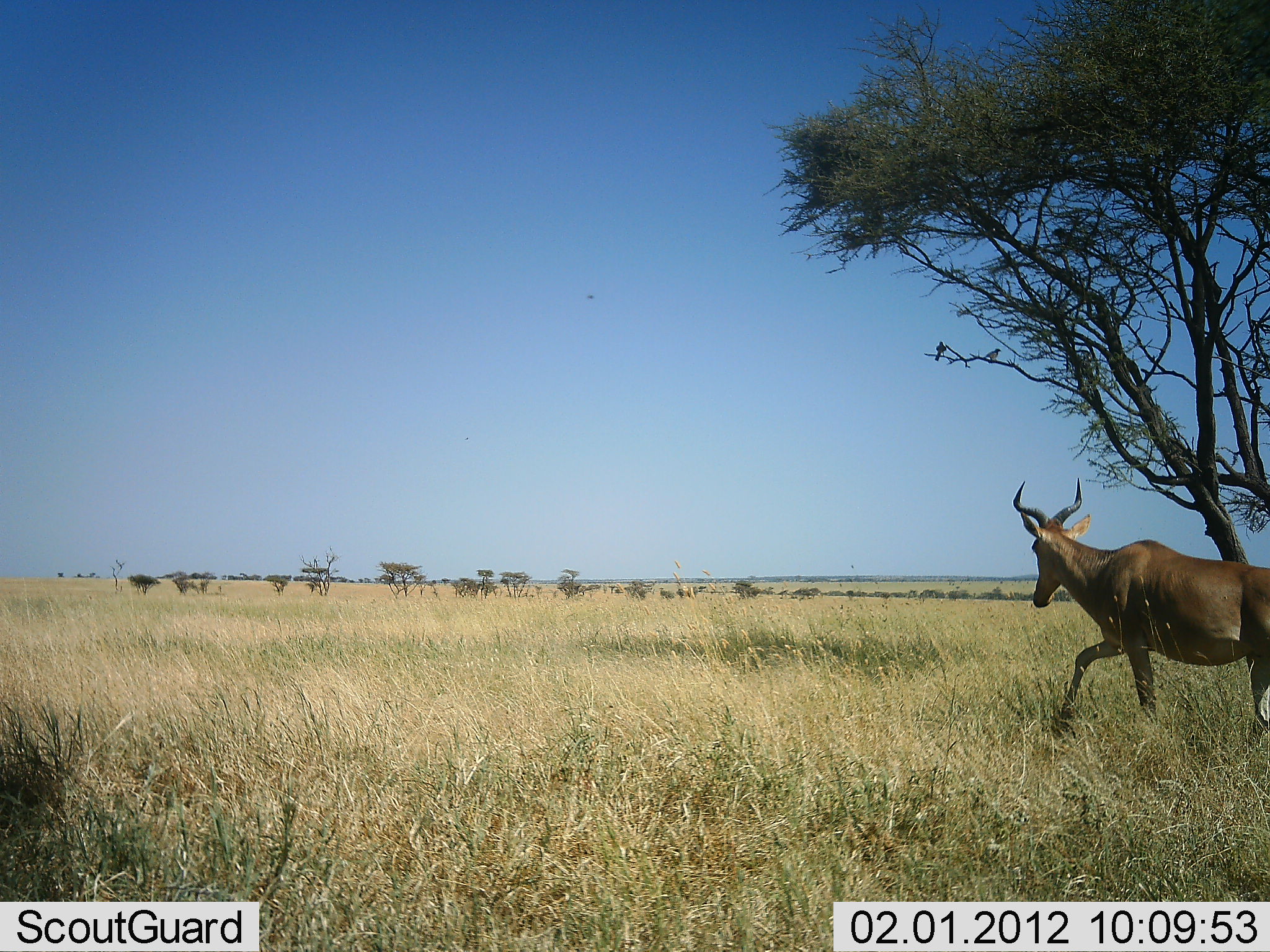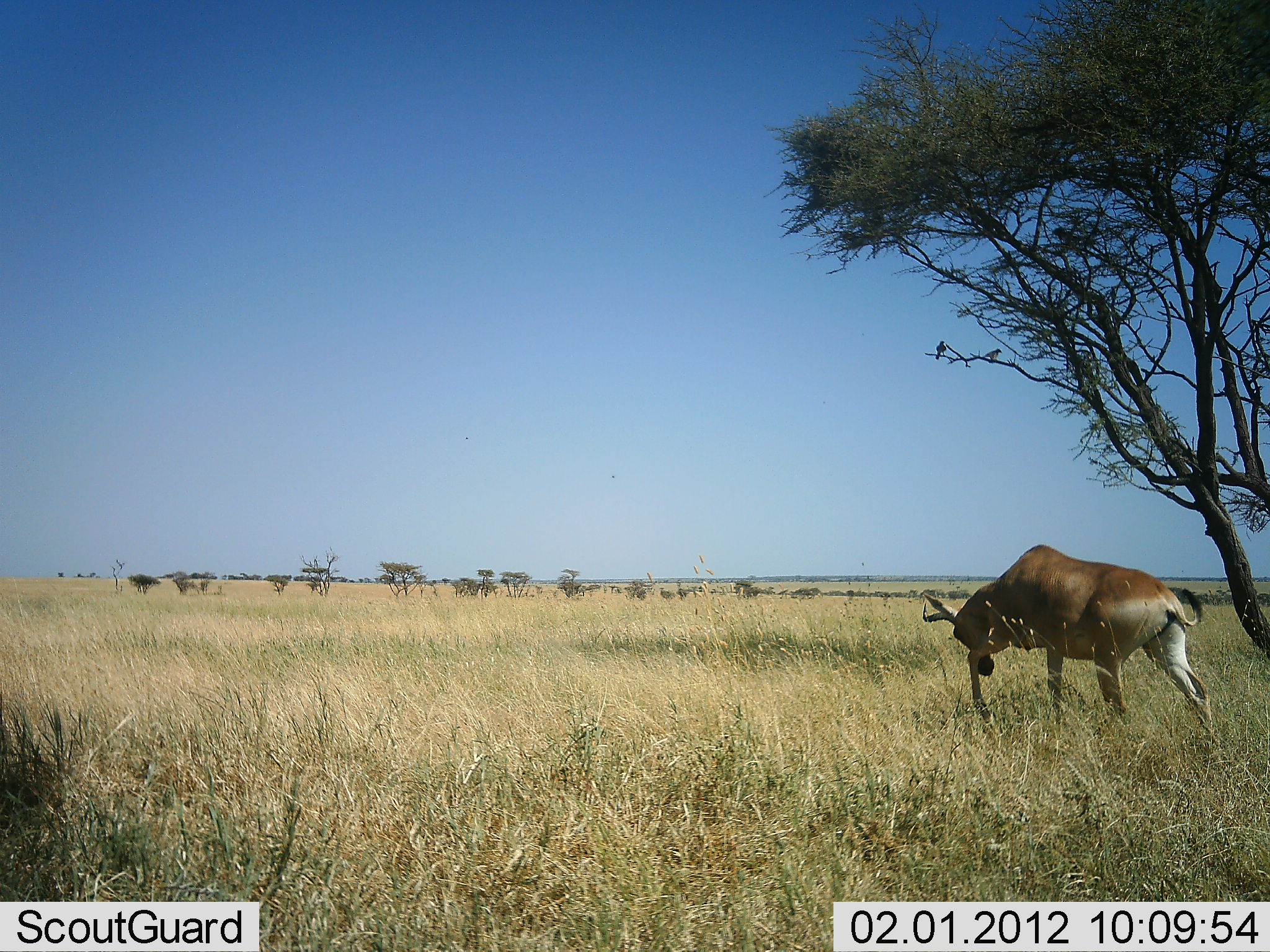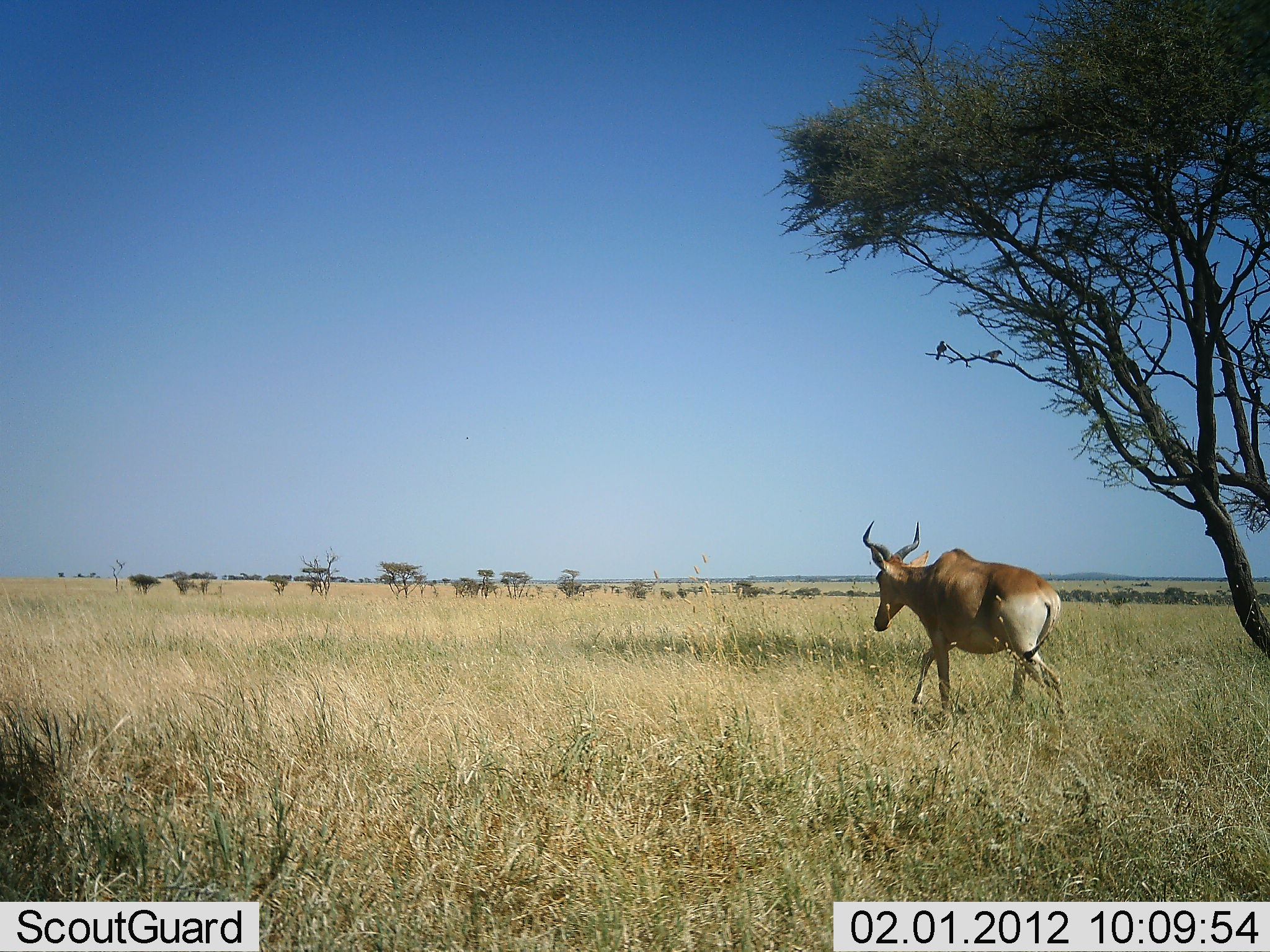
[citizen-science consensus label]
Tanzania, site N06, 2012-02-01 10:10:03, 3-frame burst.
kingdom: Animalia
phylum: Chordata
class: Mammalia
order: Artiodactyla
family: Bovidae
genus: Alcelaphus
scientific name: Alcelaphus buselaphus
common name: hartebeest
Hartebeest (Alcelaphus buselaphus), count 1. Behavior (volunteer vote fractions): standing 0%, resting 0%, moving 94%, interacting 0%. Young present (vote fraction): 0%. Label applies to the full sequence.